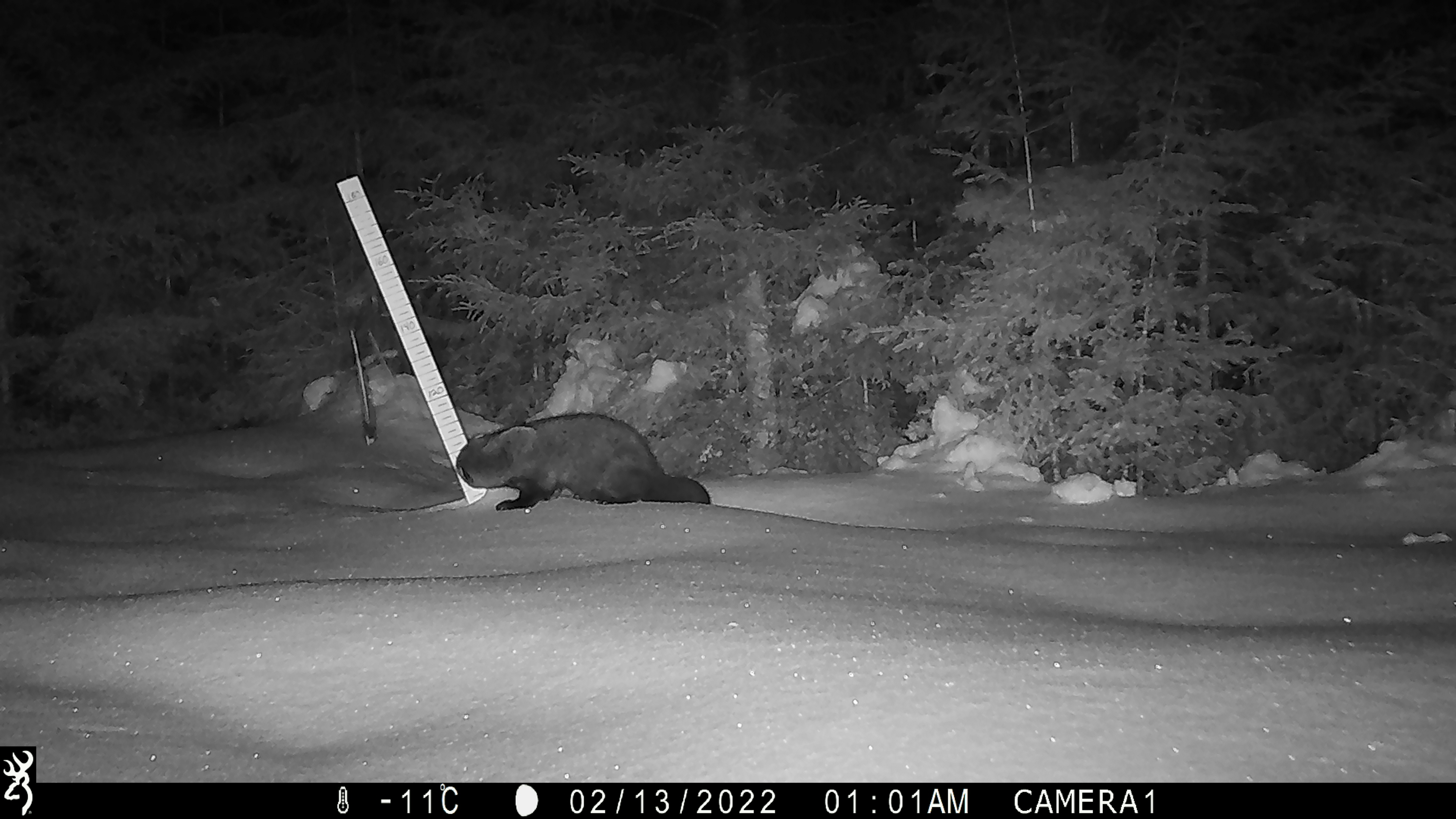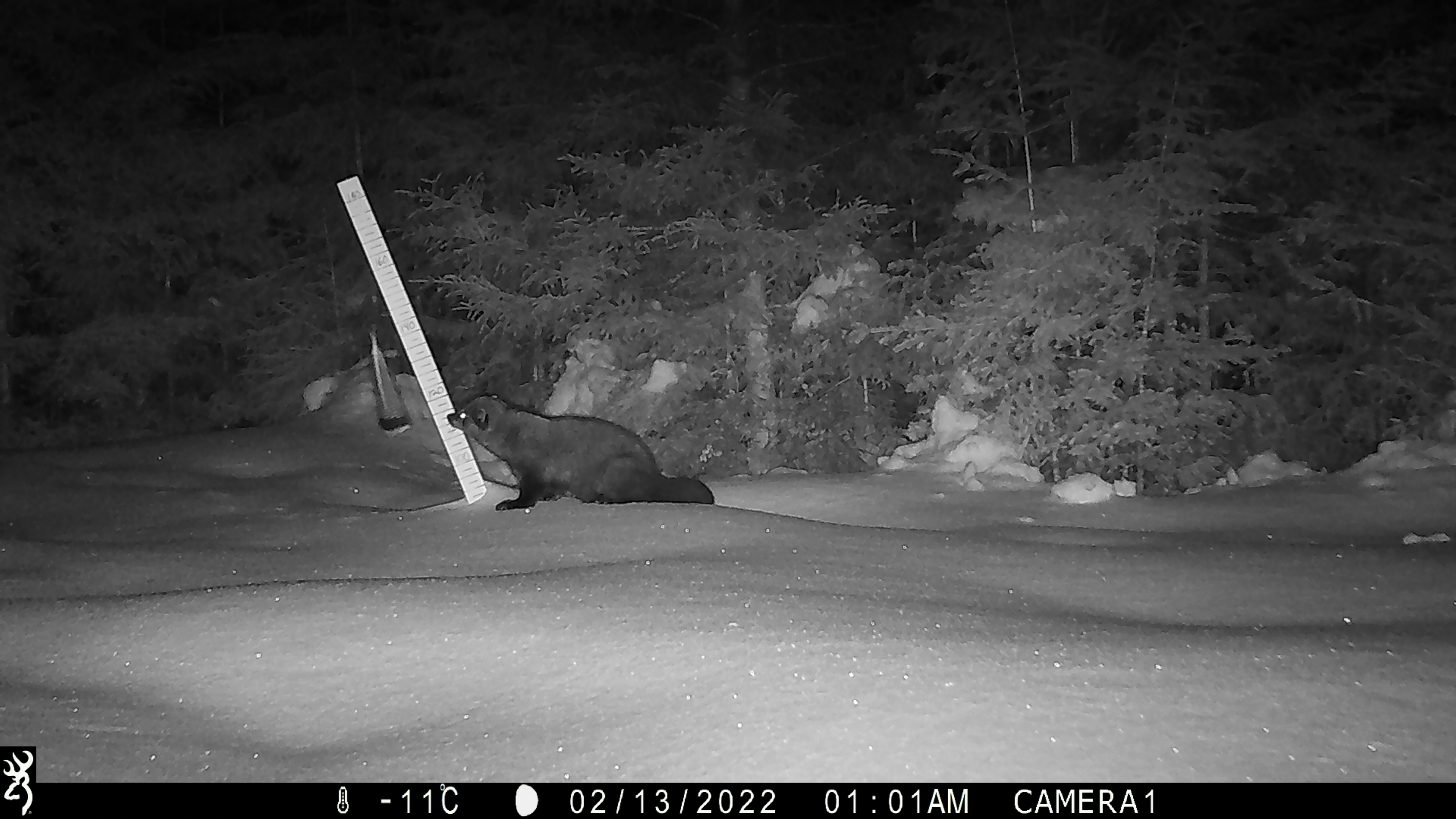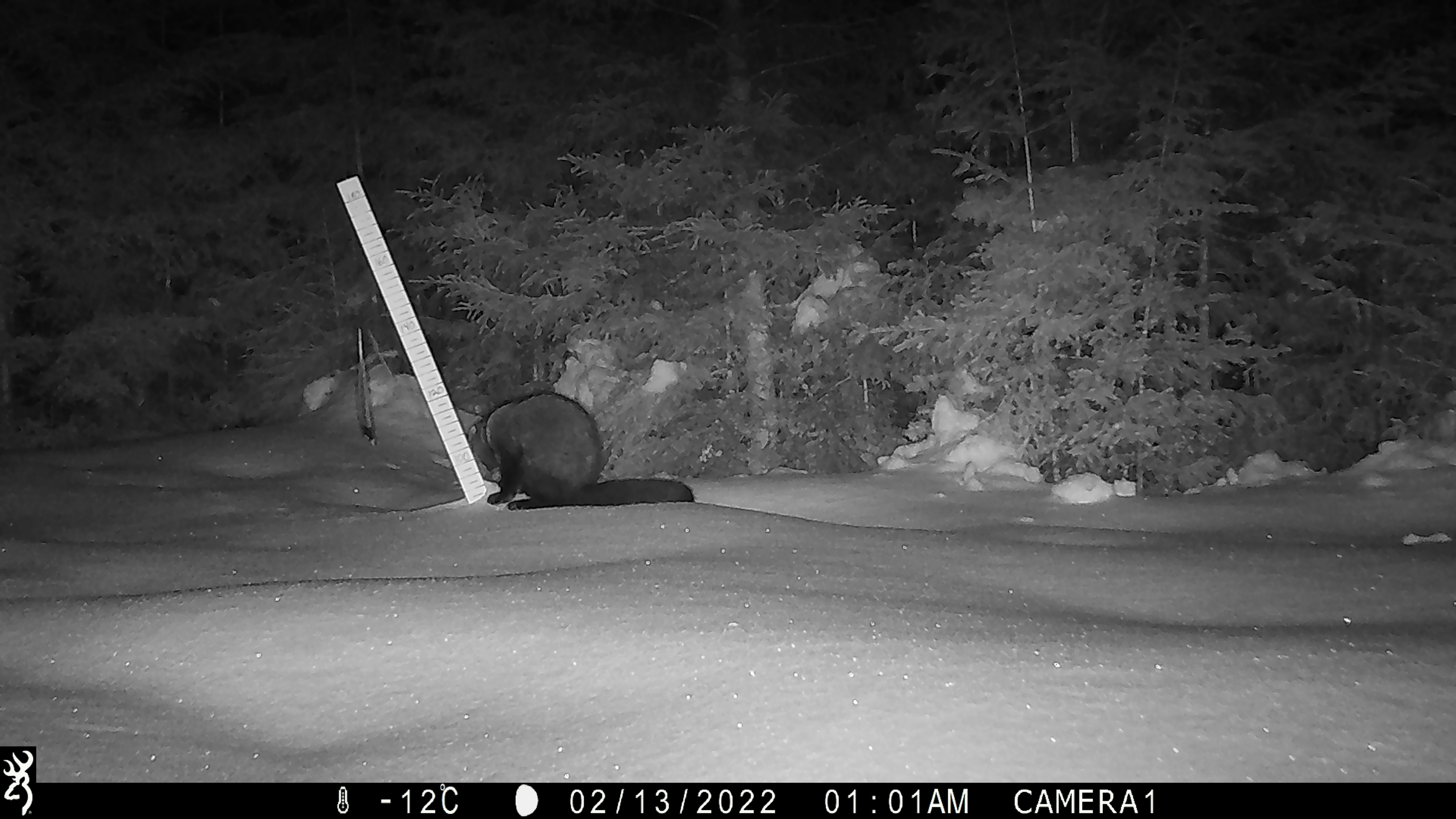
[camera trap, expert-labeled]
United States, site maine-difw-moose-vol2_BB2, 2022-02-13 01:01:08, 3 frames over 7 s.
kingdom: Animalia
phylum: Chordata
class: Mammalia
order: Carnivora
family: Mustelidae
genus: Pekania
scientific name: Pekania pennanti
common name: fisher